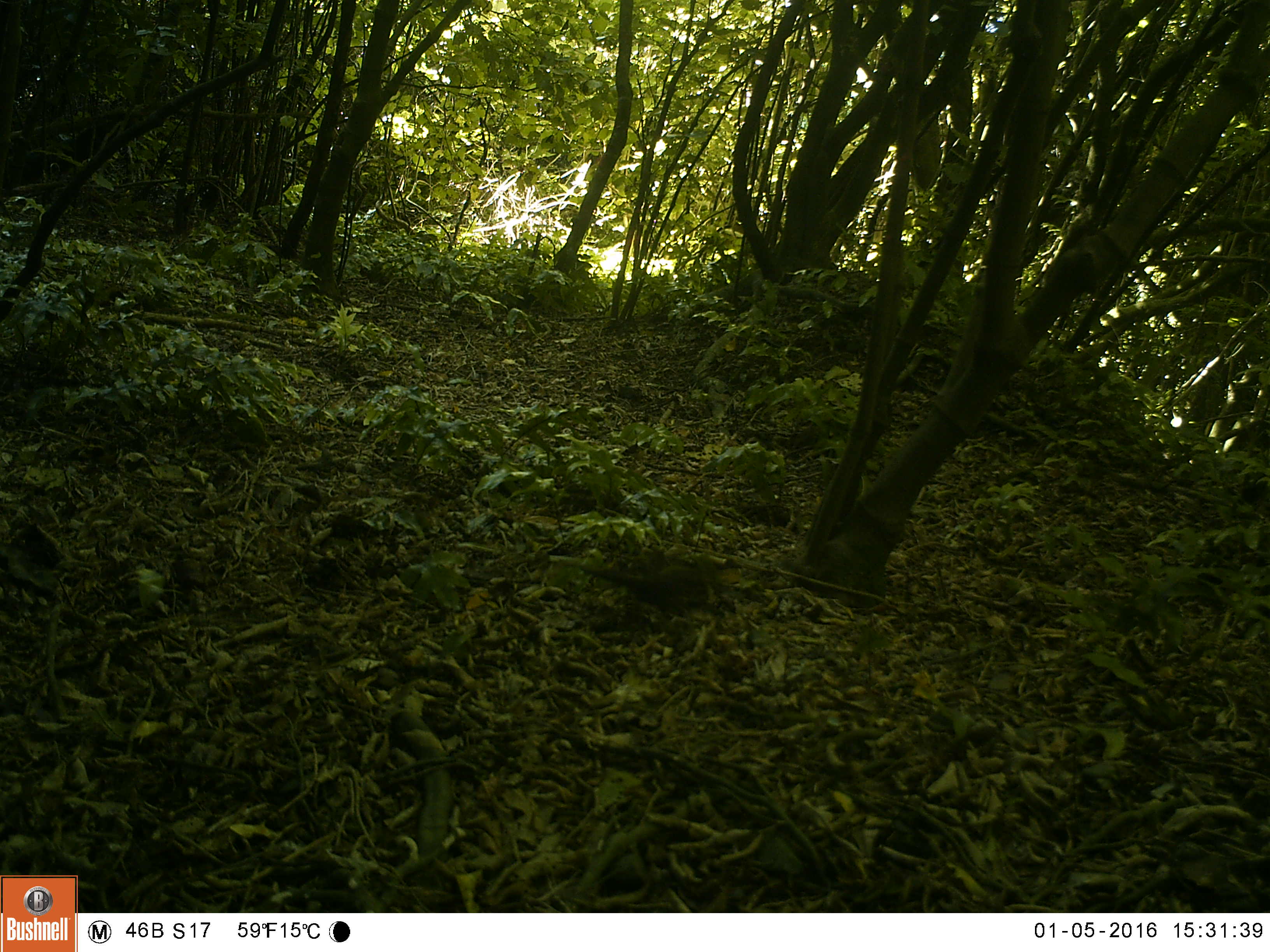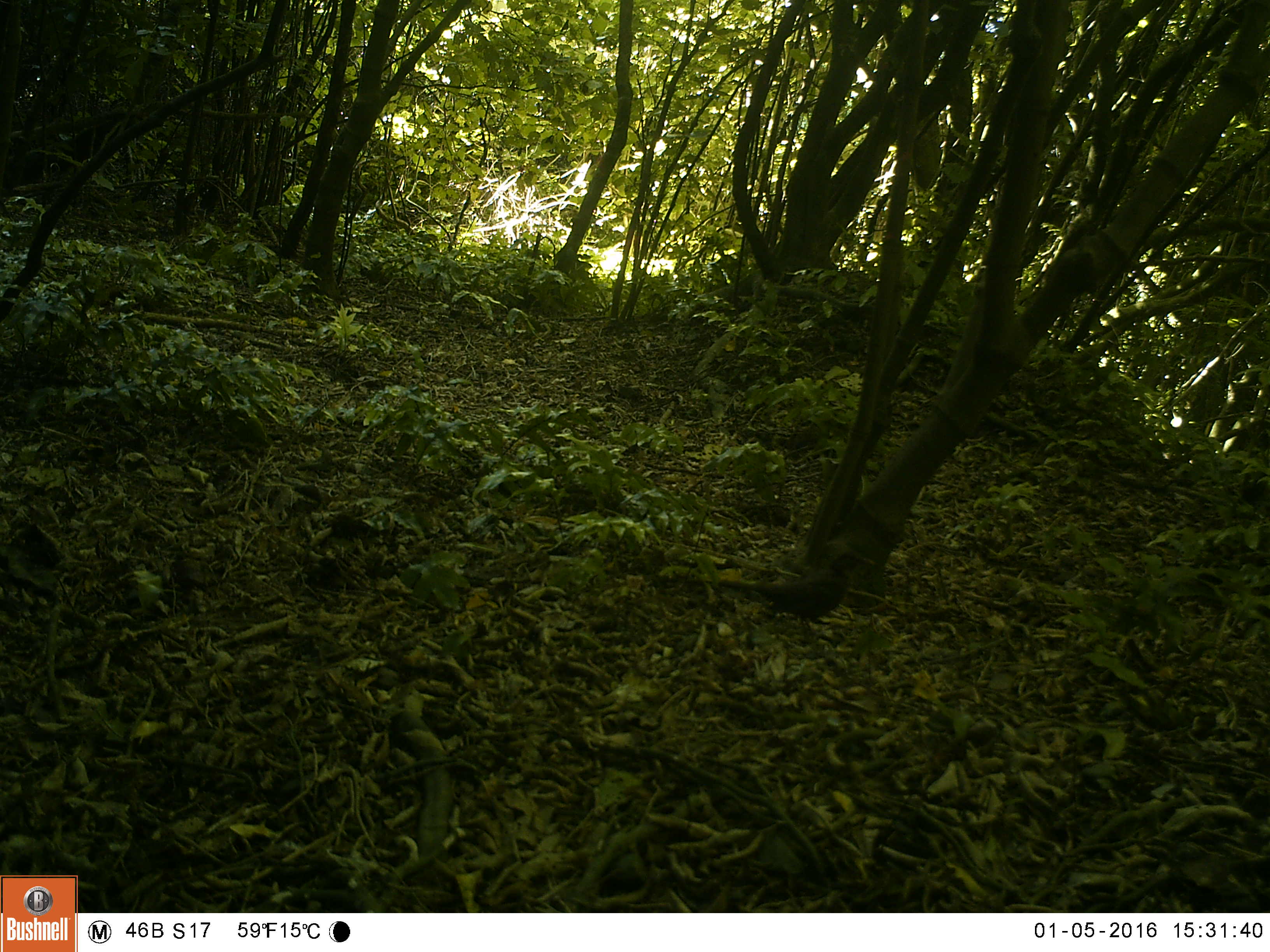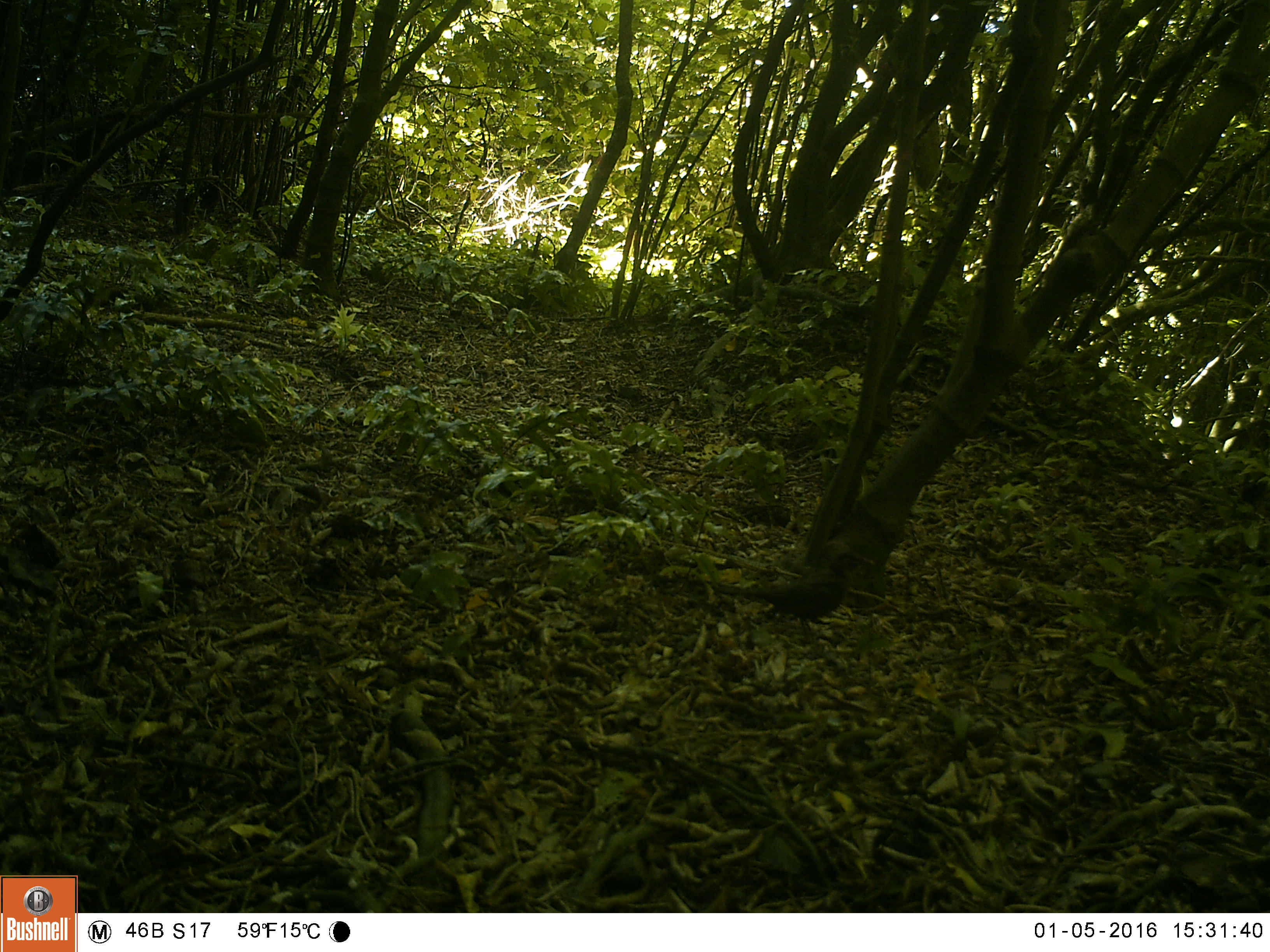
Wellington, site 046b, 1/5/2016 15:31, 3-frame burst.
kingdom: Animalia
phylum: Chordata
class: Aves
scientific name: Aves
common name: bird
Bird (Aves).